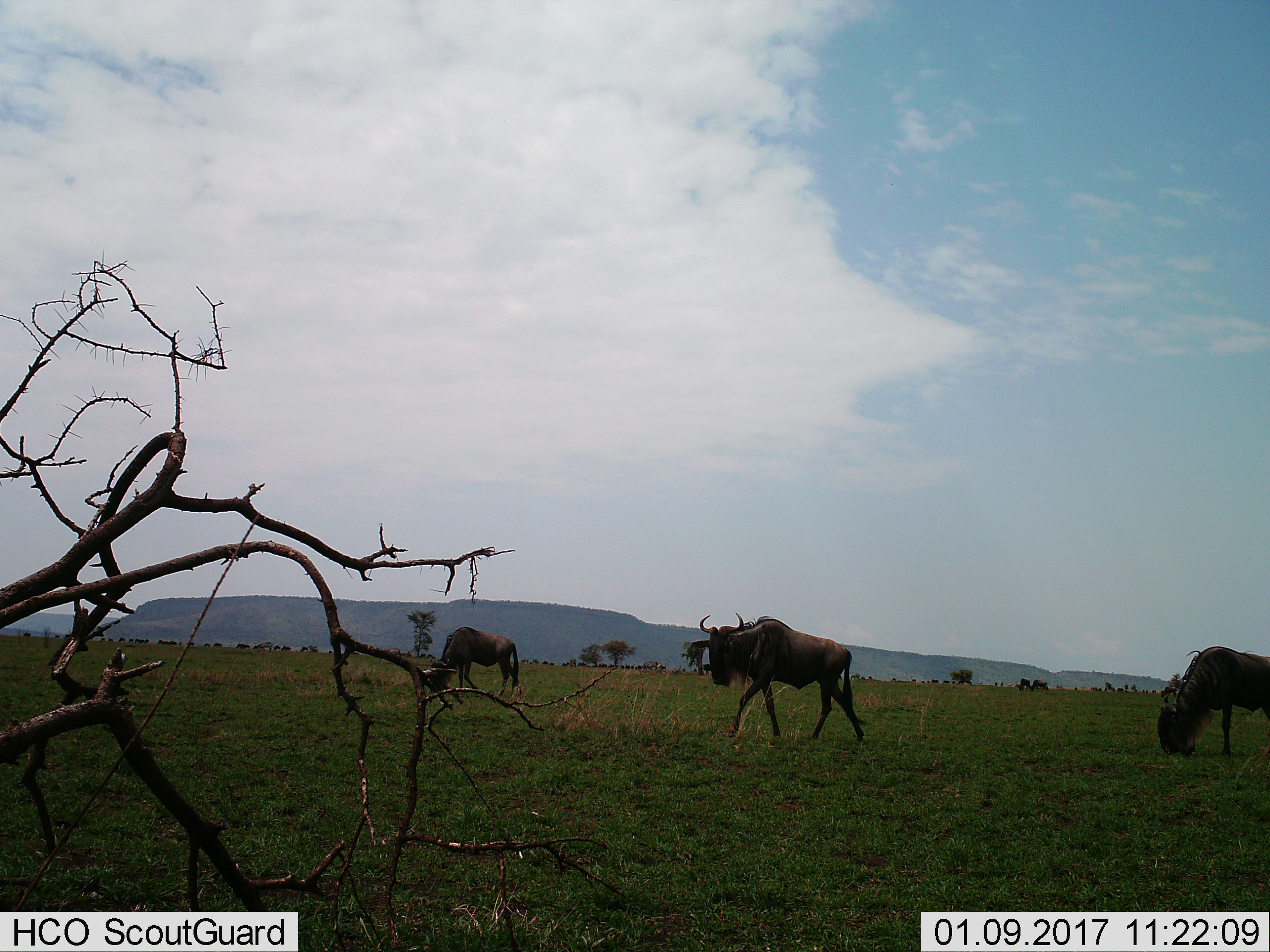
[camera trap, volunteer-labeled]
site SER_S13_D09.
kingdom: Animalia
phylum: Chordata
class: Mammalia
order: Artiodactyla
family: Bovidae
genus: Connochaetes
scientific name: Connochaetes taurinus taurinus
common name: blue wildebeest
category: wildebeestblue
Wildebeestblue (blue wildebeest) (Connochaetes taurinus taurinus), count 11-50. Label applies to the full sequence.